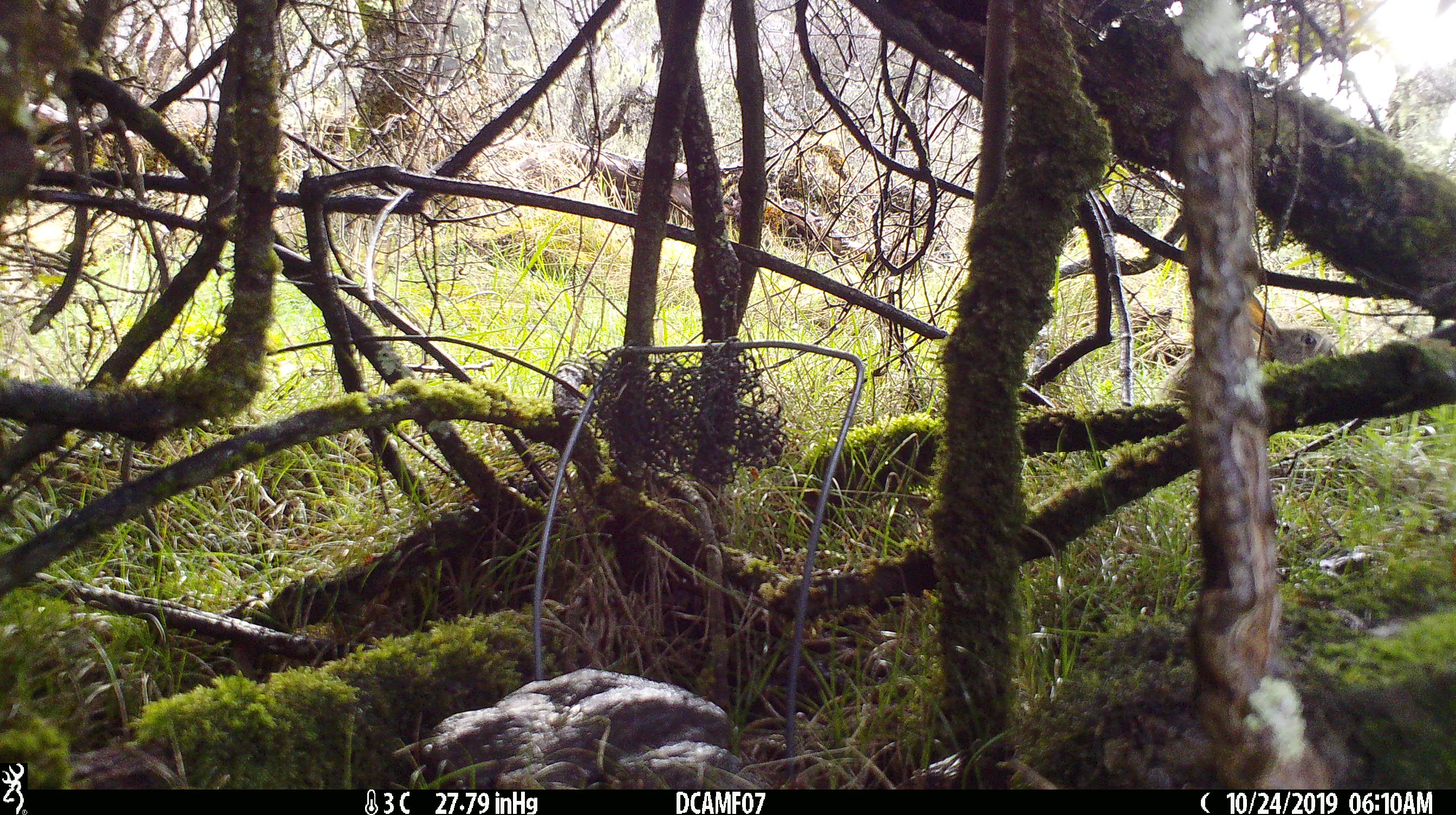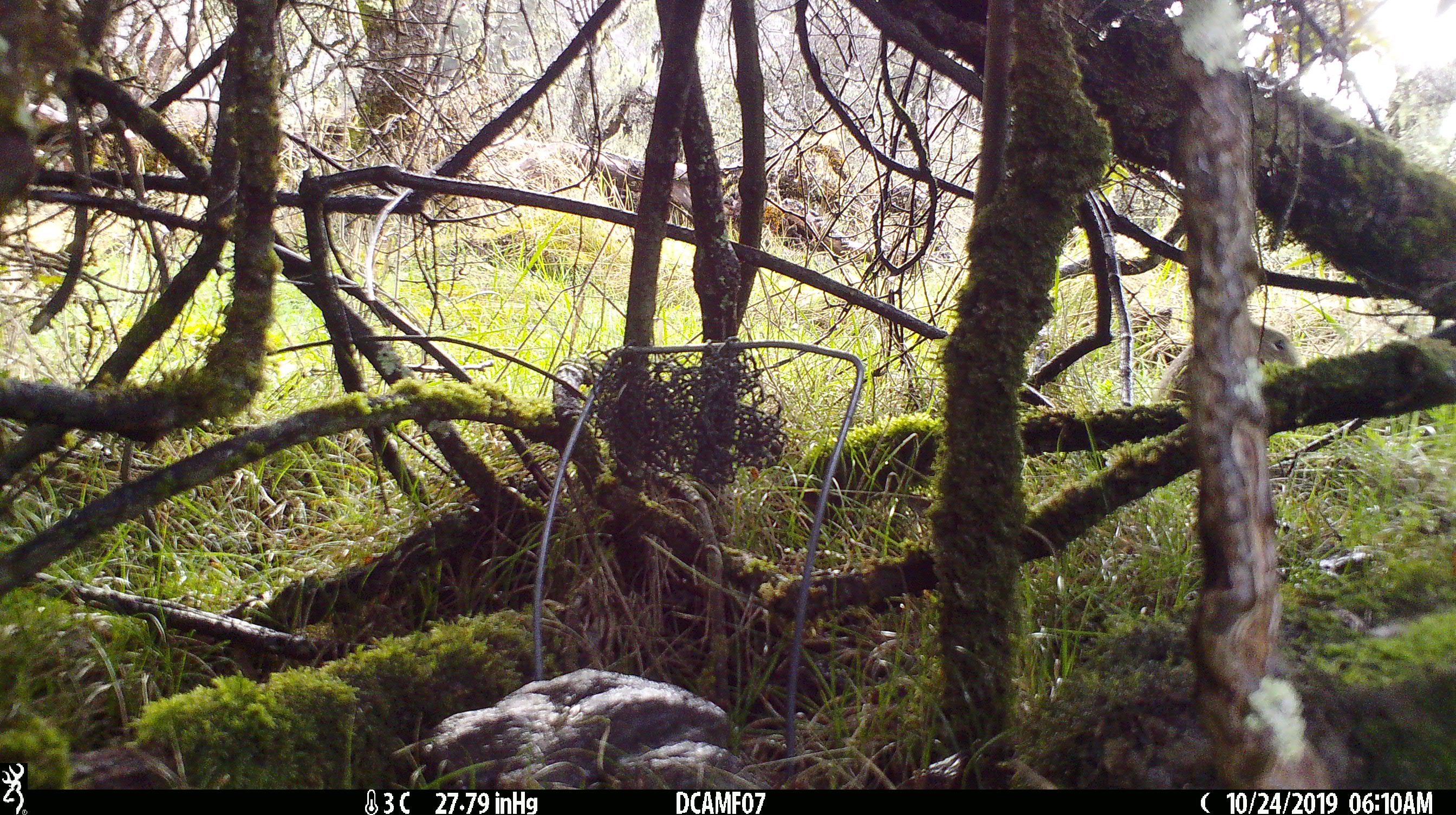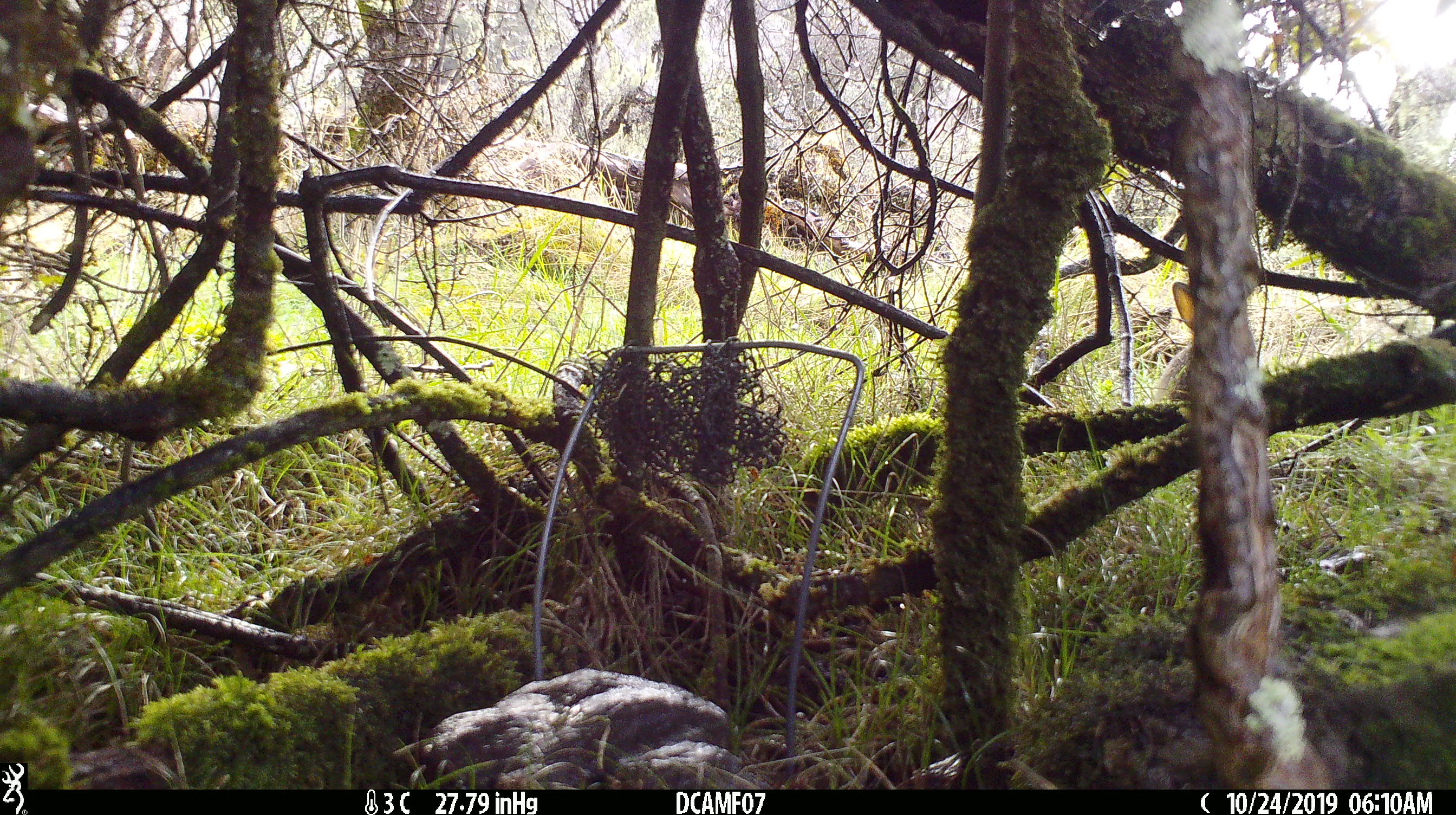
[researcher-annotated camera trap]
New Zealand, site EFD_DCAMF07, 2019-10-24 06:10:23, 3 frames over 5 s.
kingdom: Animalia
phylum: Chordata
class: Mammalia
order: Lagomorpha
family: Leporidae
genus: Oryctolagus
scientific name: Oryctolagus cuniculus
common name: european rabbit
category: rabbit